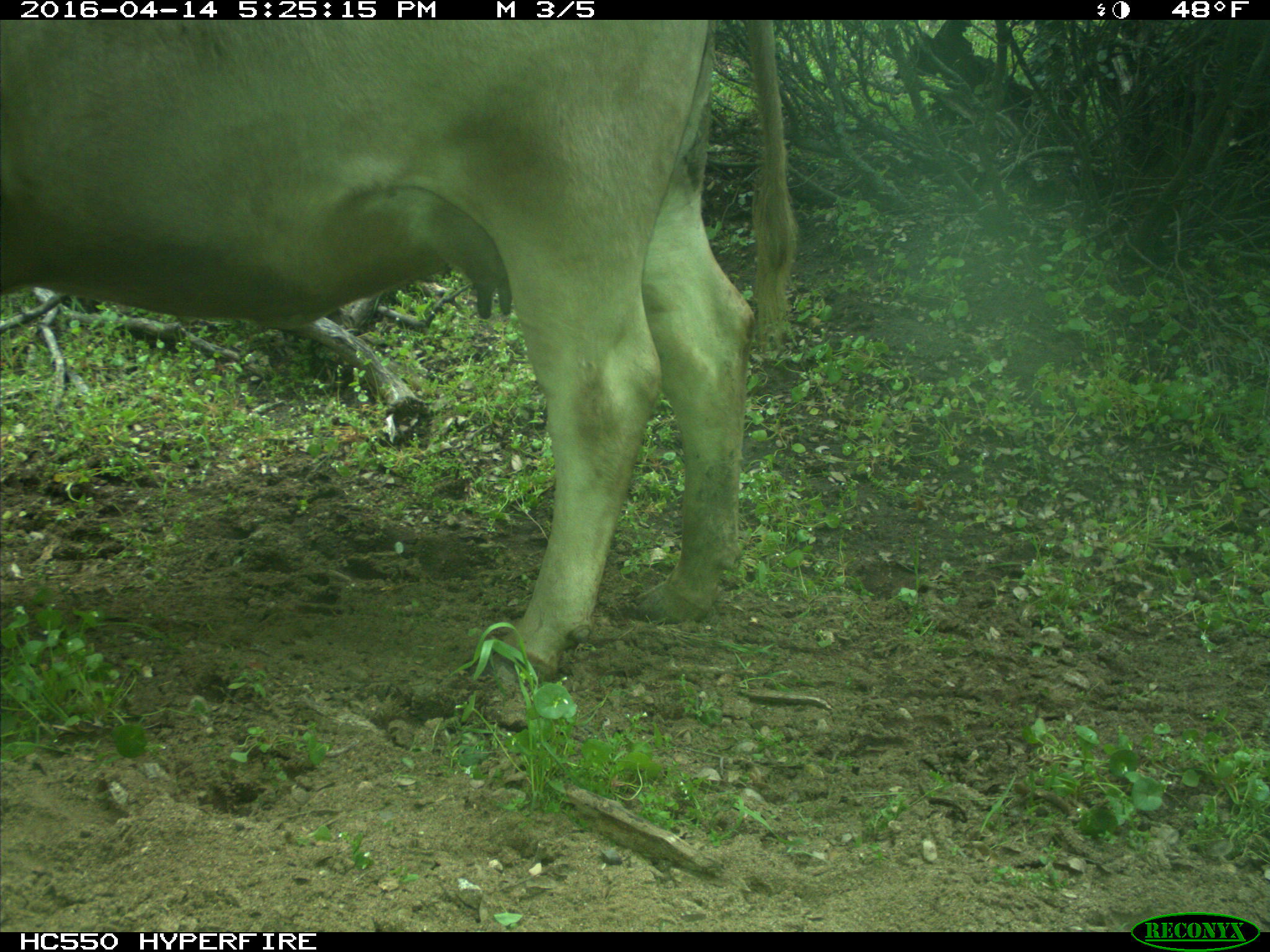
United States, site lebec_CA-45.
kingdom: Animalia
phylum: Chordata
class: Mammalia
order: Artiodactyla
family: Bovidae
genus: Bos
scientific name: Bos taurus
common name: domestic cow